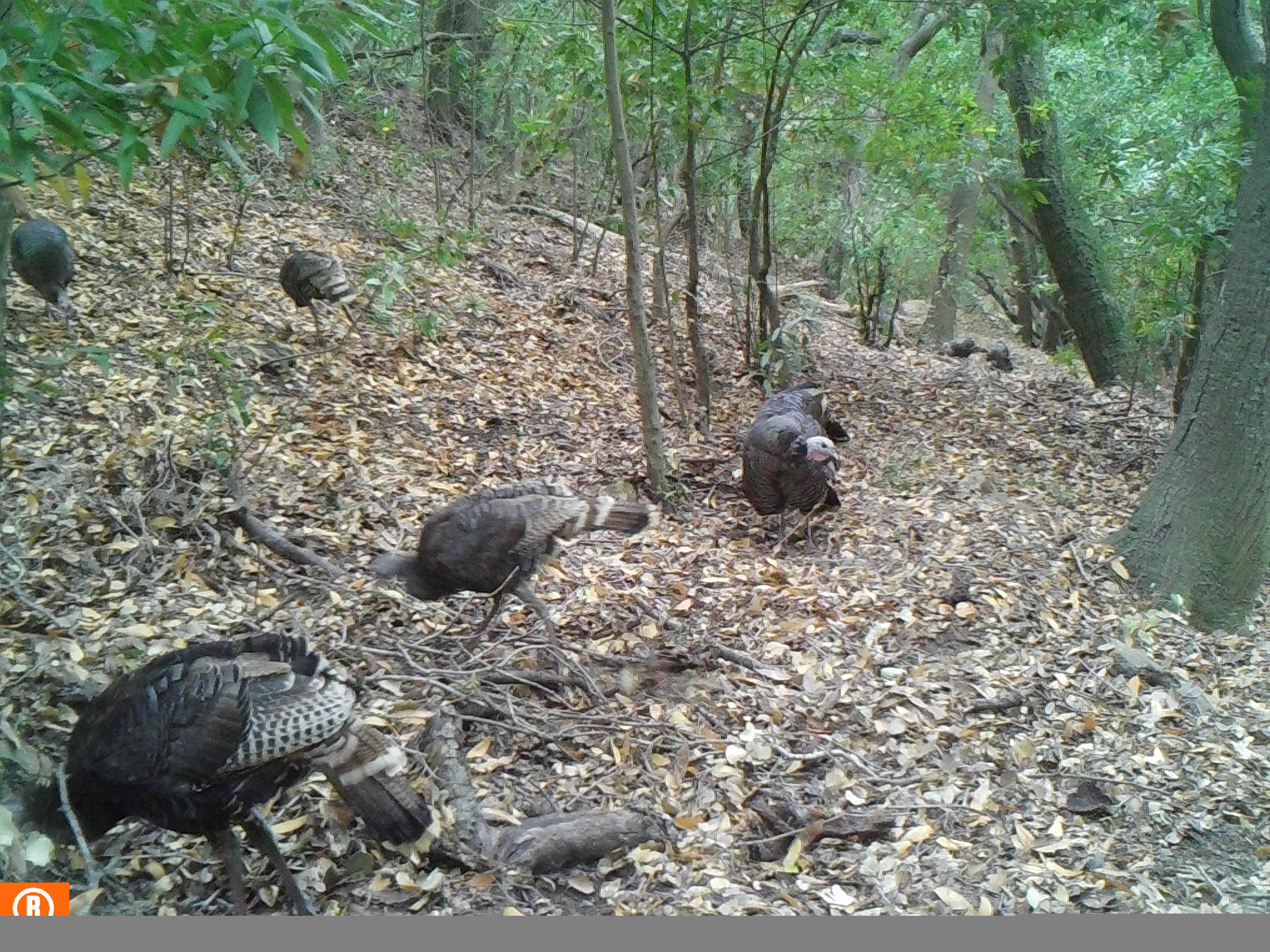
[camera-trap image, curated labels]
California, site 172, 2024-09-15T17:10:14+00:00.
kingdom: Animalia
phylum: Chordata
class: Aves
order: Galliformes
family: Phasianidae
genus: Meleagris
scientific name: Meleagris gallopavo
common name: turkey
Turkey (Meleagris gallopavo).